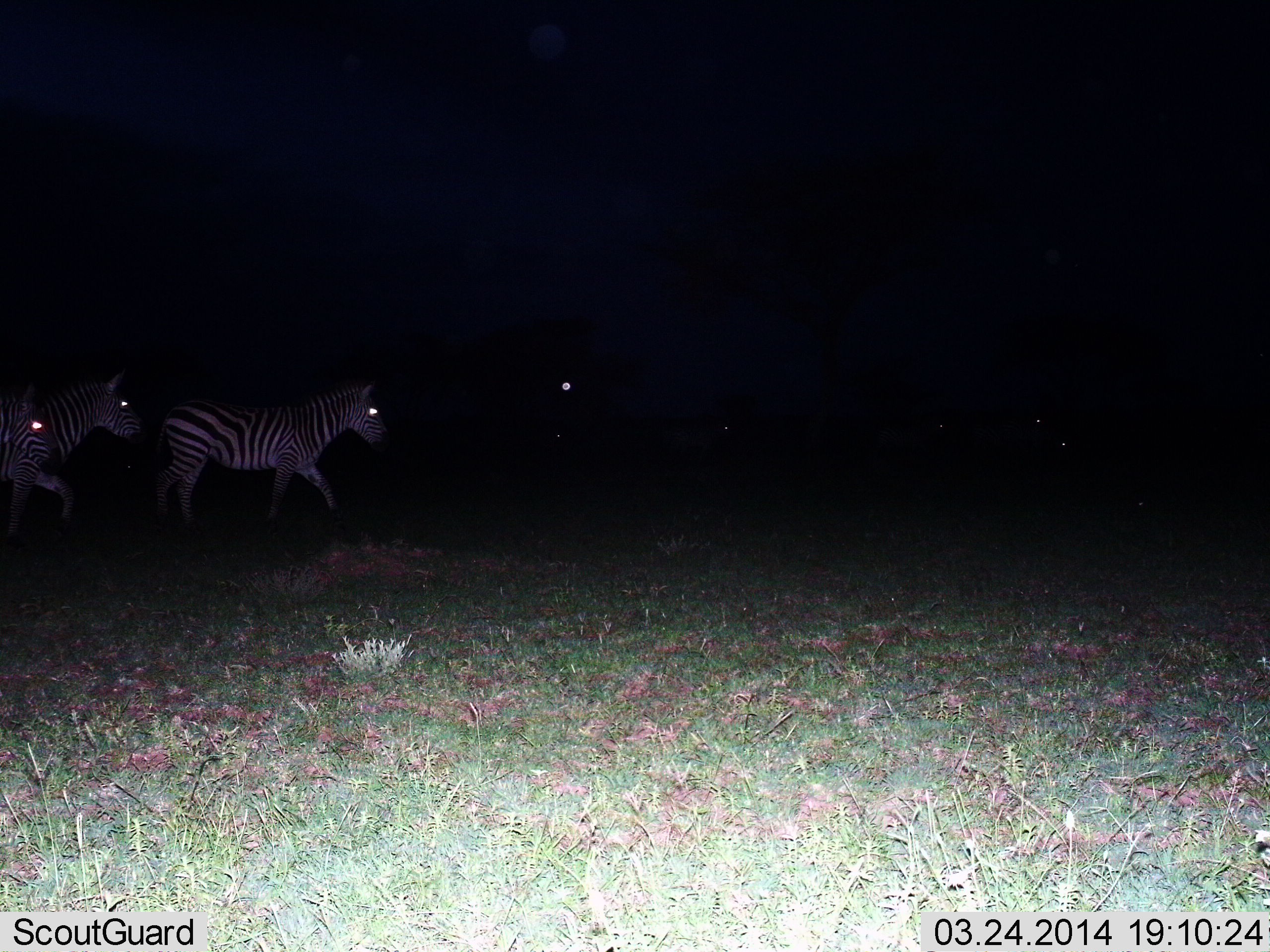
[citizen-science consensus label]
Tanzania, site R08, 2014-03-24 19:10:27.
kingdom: Animalia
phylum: Chordata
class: Mammalia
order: Perissodactyla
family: Equidae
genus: Equus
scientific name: Equus quagga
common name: plains zebra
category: zebra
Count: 3.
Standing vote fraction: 11%.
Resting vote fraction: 0%.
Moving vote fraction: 92%.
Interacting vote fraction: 0%.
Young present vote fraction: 0%.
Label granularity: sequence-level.